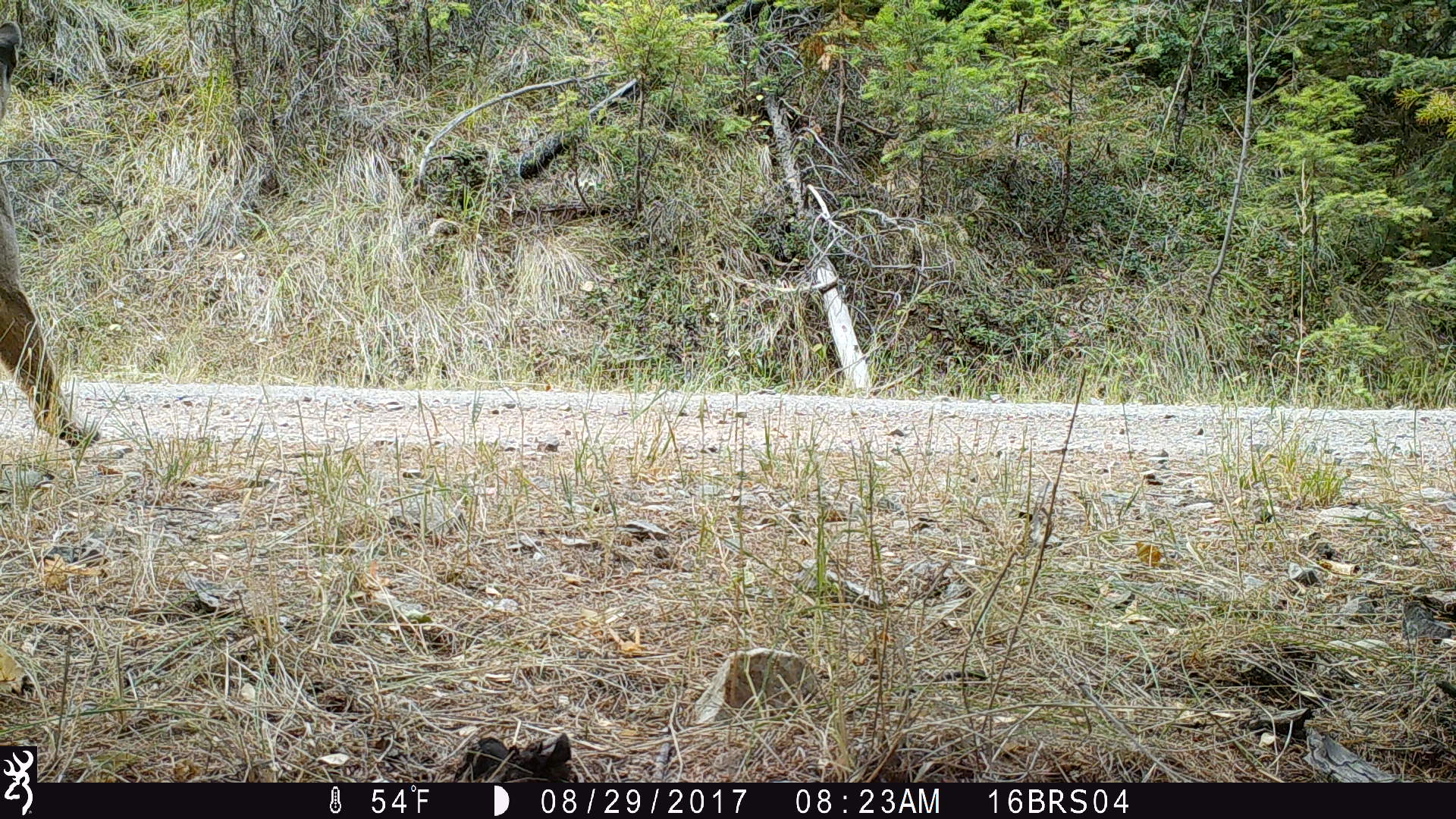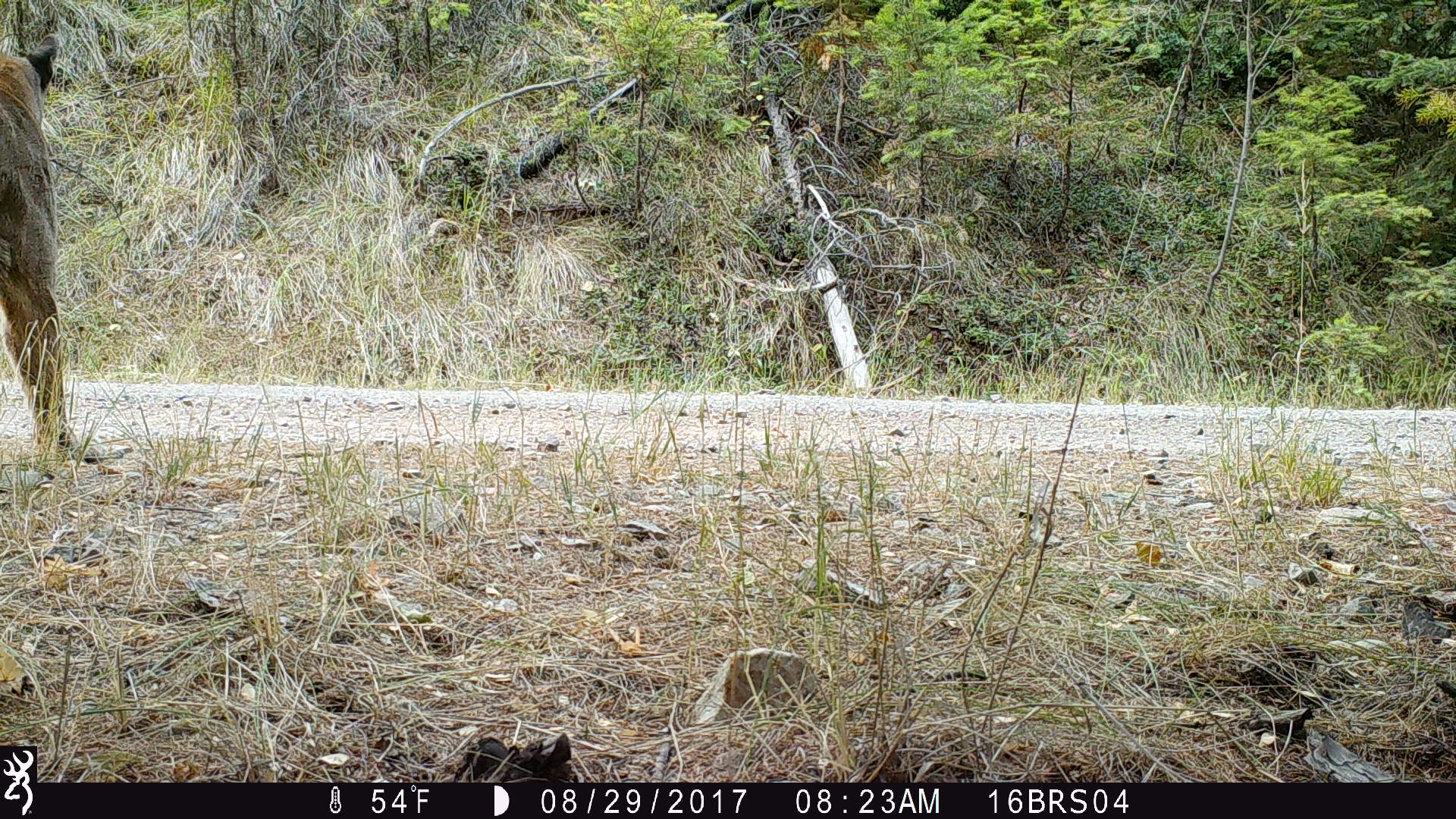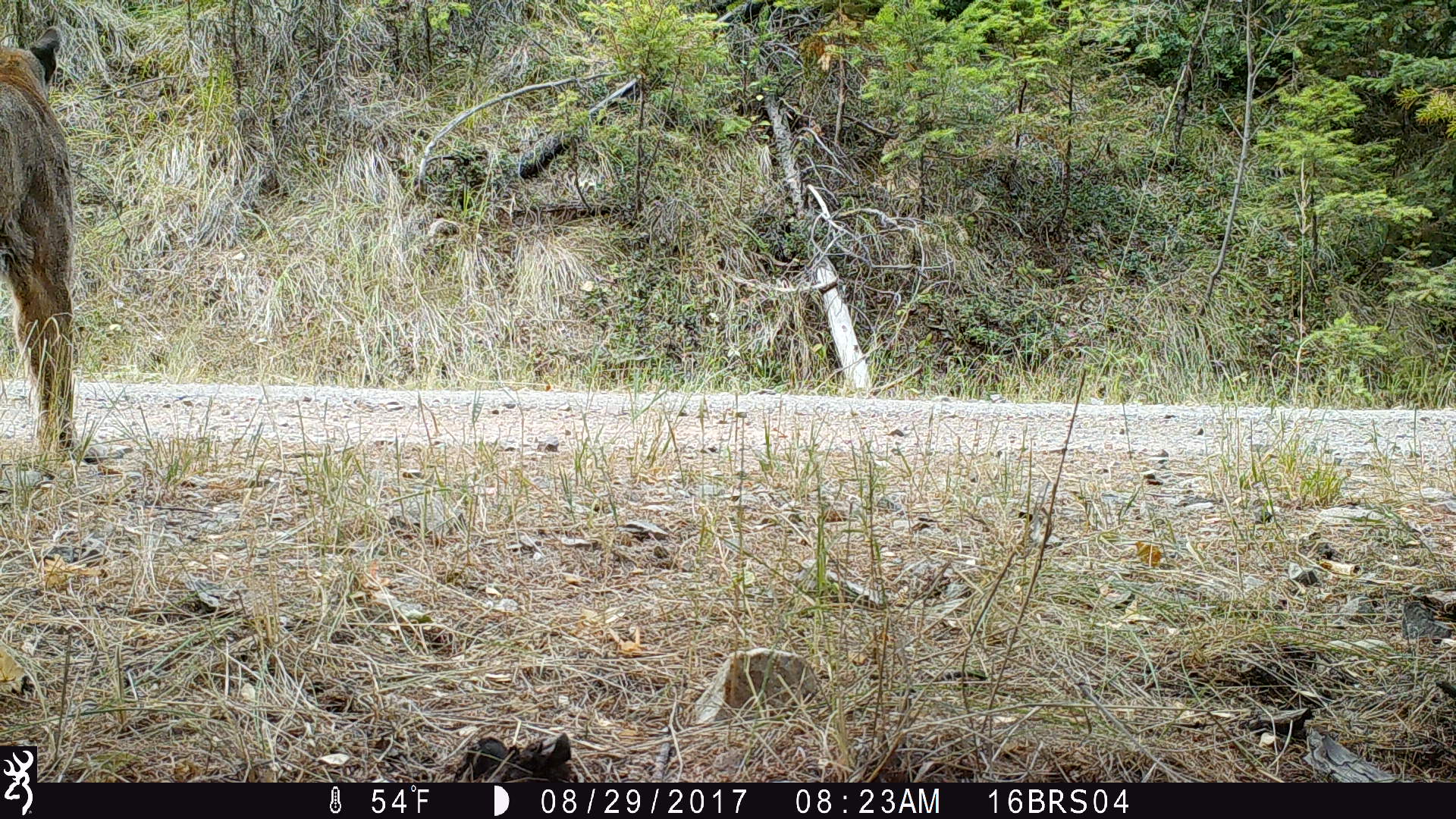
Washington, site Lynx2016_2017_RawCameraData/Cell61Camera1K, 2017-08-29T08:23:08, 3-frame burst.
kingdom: Animalia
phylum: Chordata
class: Mammalia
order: Carnivora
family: Felidae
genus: Puma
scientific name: Puma concolor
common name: mountain lion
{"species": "Puma concolor (mountain lion)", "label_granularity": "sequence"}